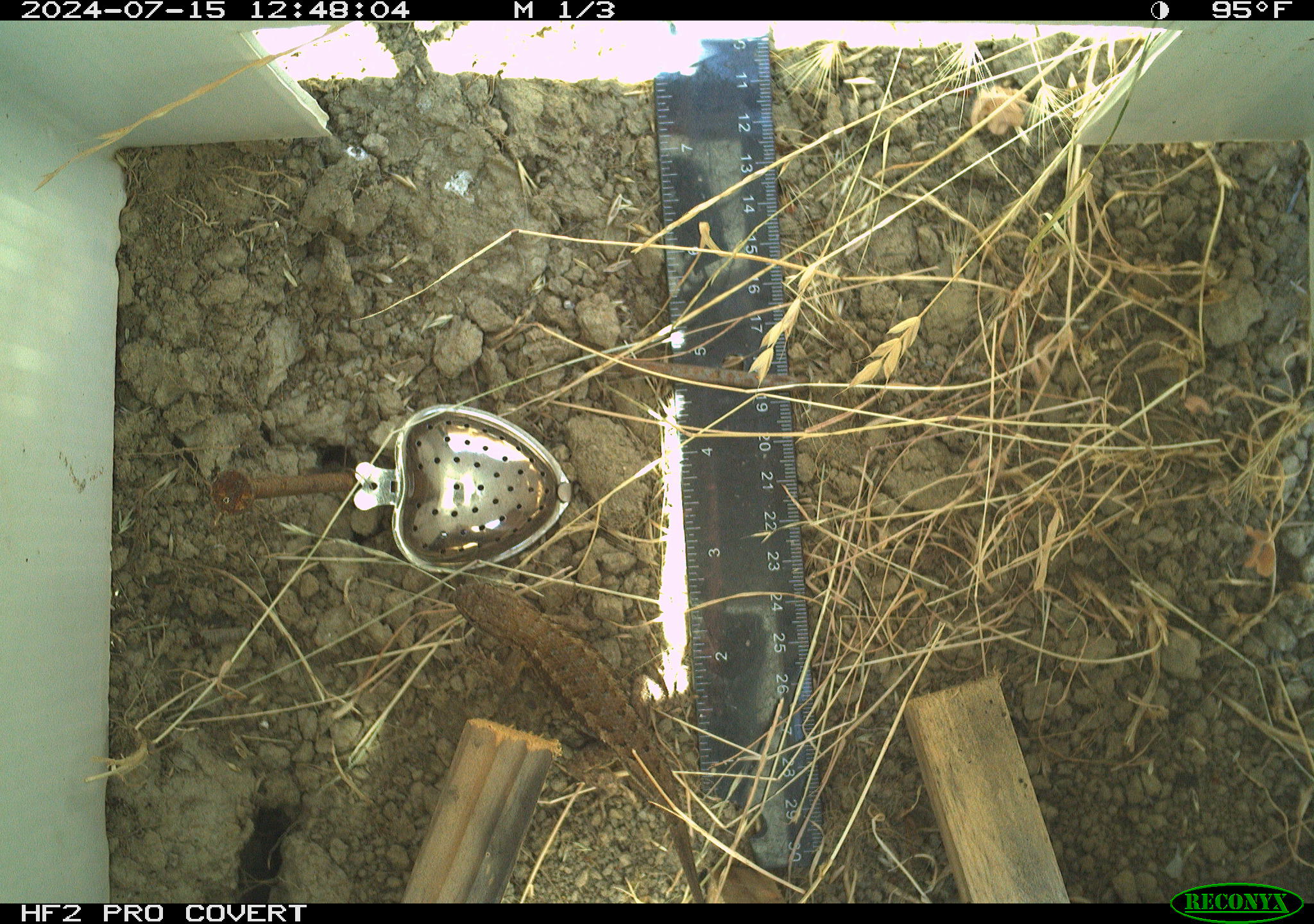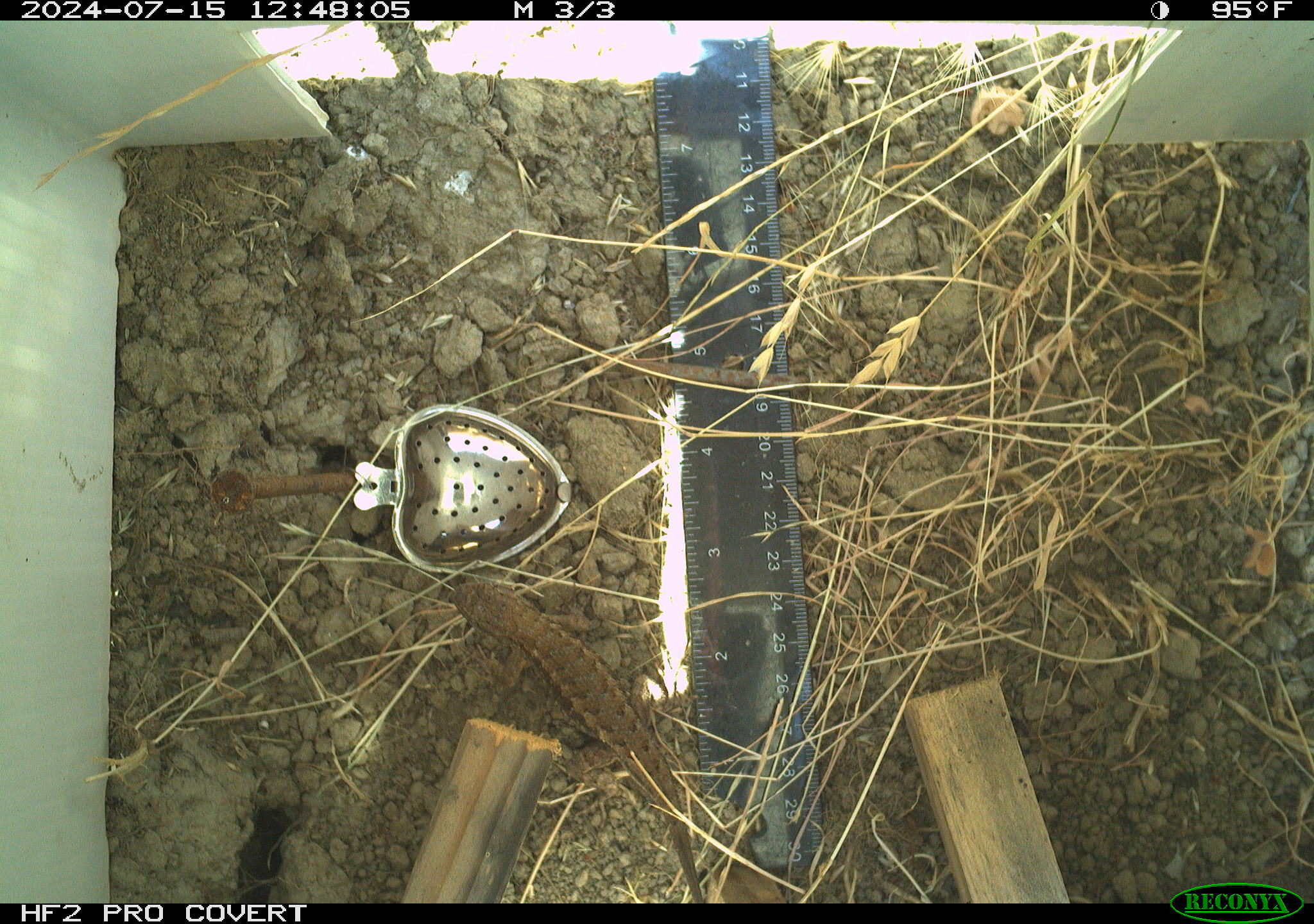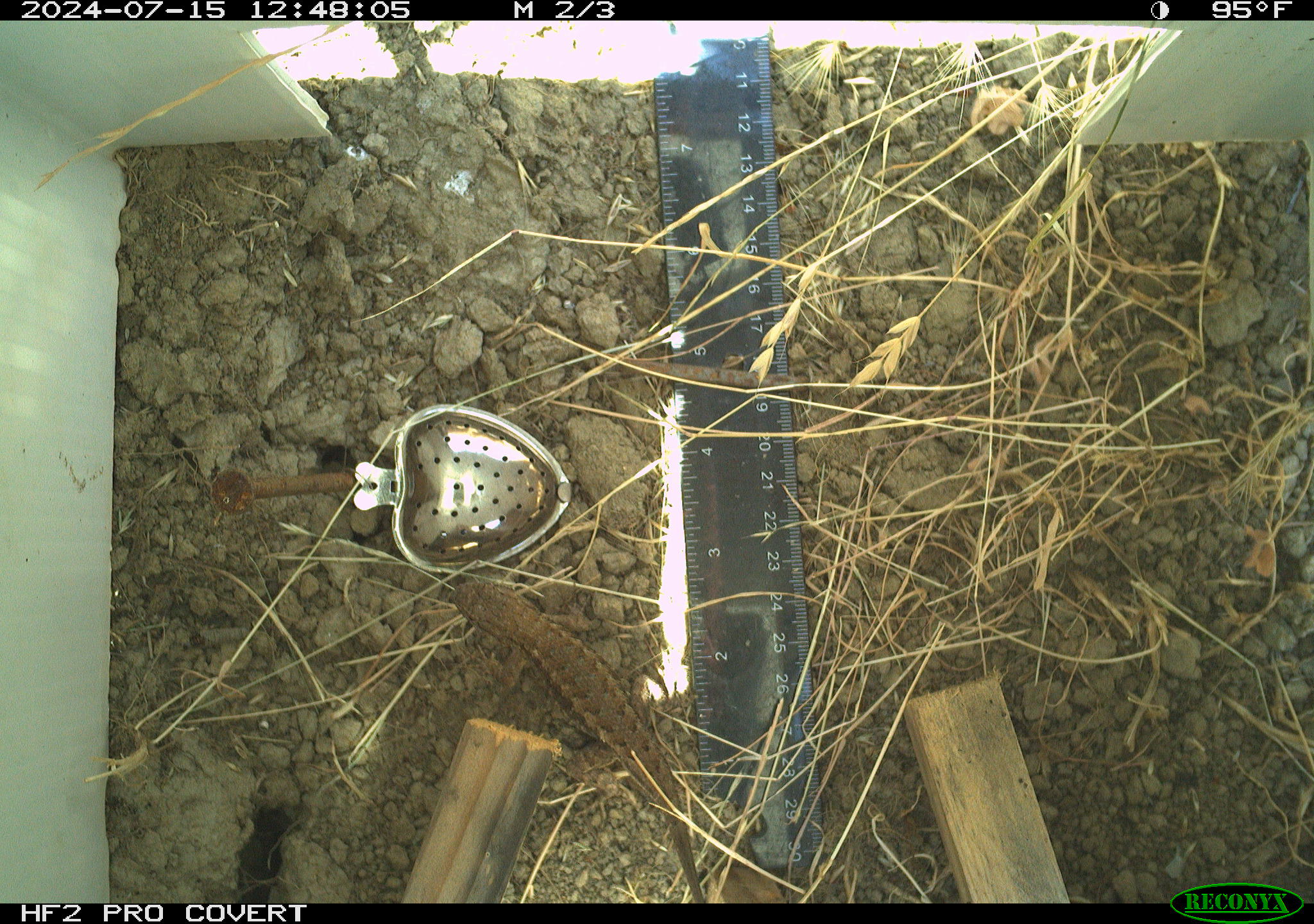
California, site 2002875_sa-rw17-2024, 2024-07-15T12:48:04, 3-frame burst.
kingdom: Animalia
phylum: Chordata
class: Reptilia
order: Squamata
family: Phrynosomatidae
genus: Sceloporus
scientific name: Sceloporus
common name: spiny lizards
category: sceloporus species